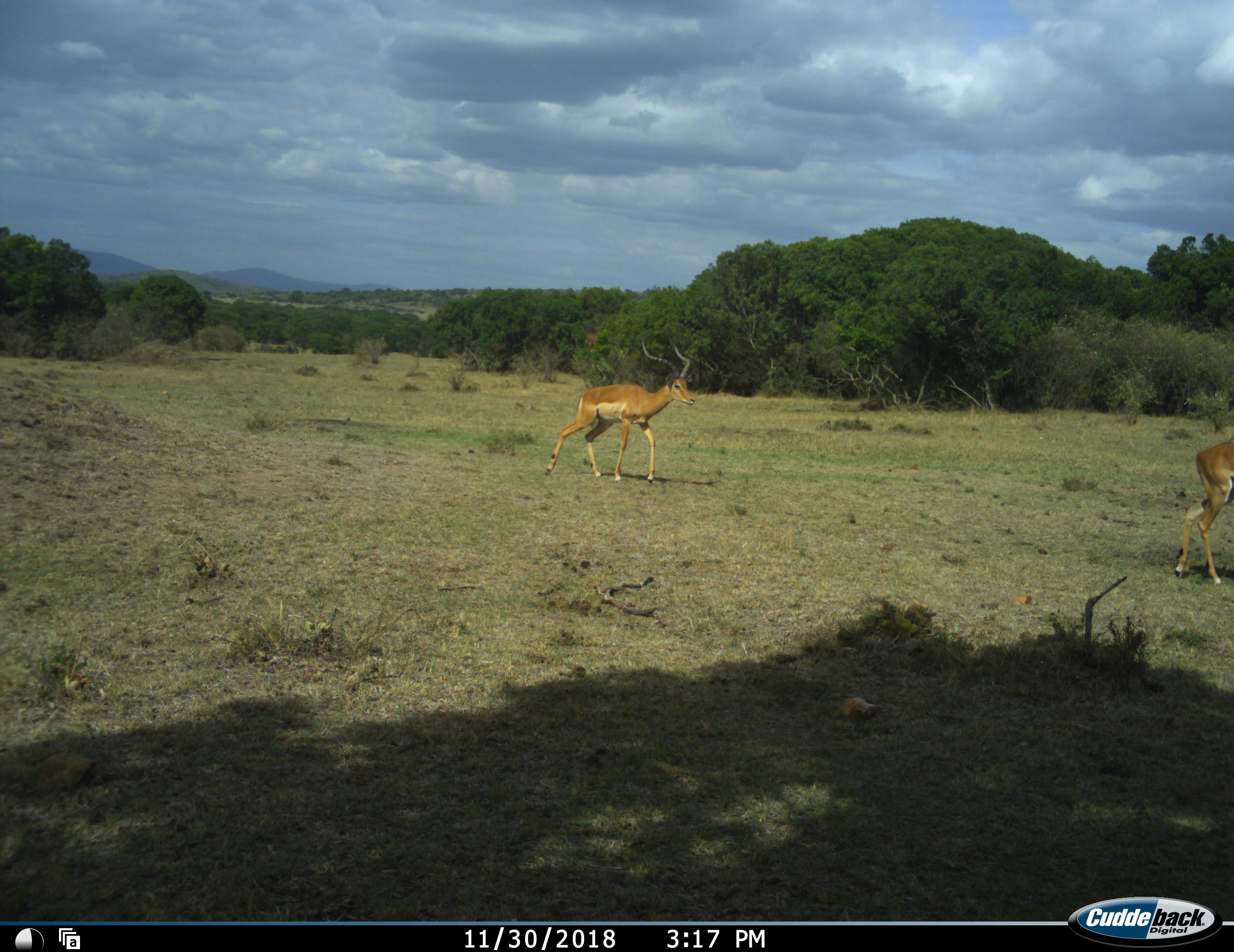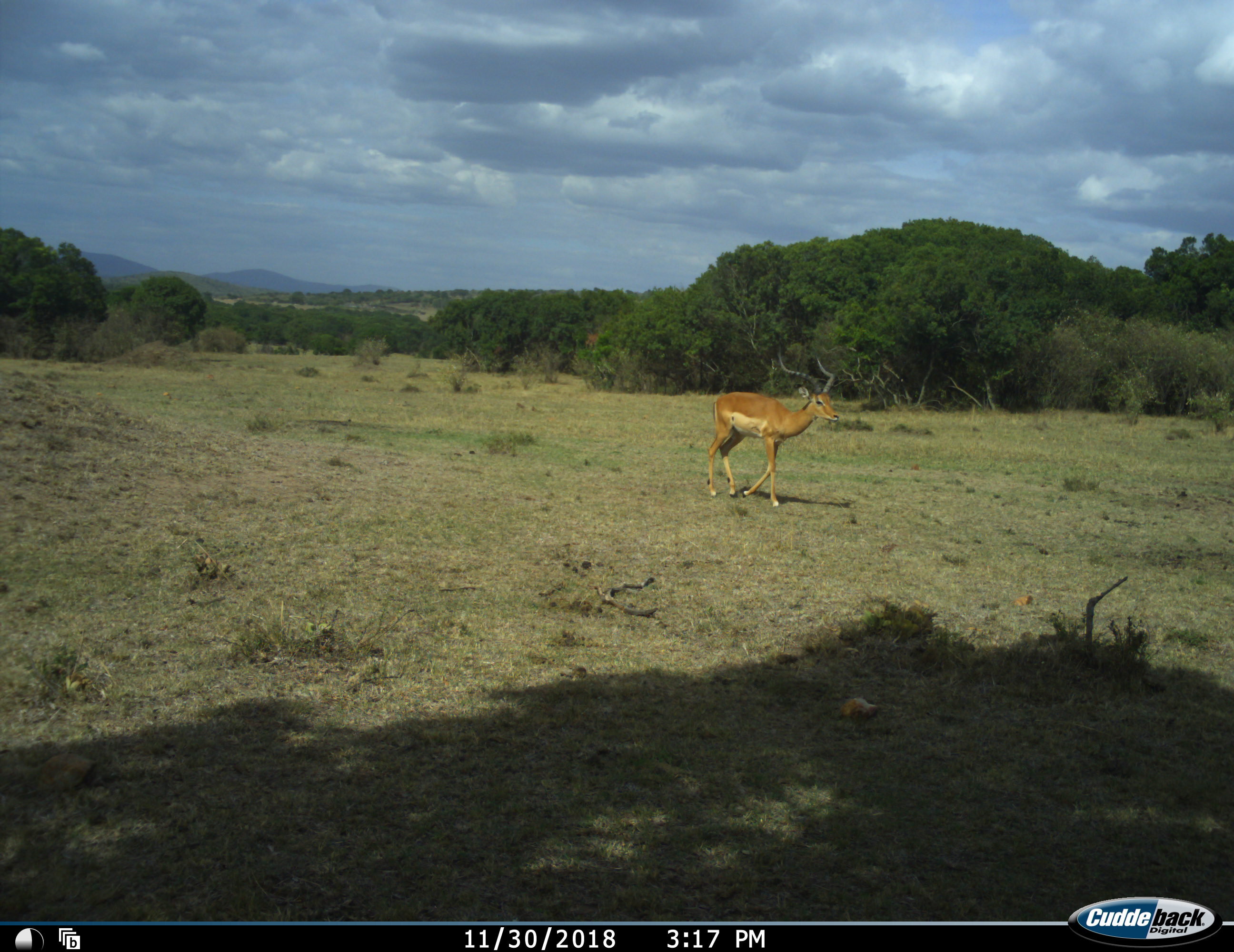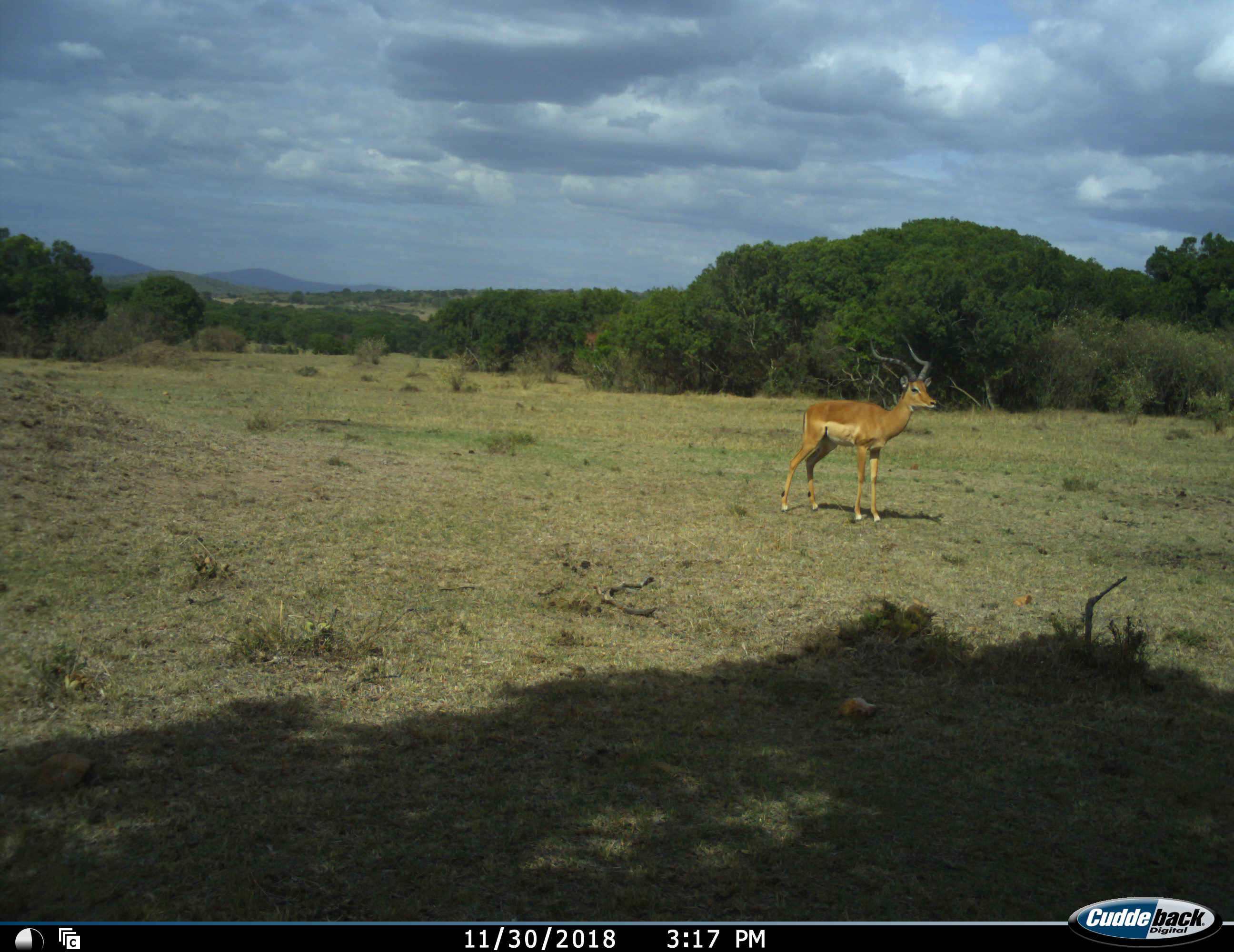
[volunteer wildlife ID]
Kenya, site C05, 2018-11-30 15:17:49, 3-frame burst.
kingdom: Animalia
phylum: Chordata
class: Mammalia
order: Artiodactyla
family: Bovidae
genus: Aepyceros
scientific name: Aepyceros melampus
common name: impala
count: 2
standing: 10%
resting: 0%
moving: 100%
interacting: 0%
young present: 0%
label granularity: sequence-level